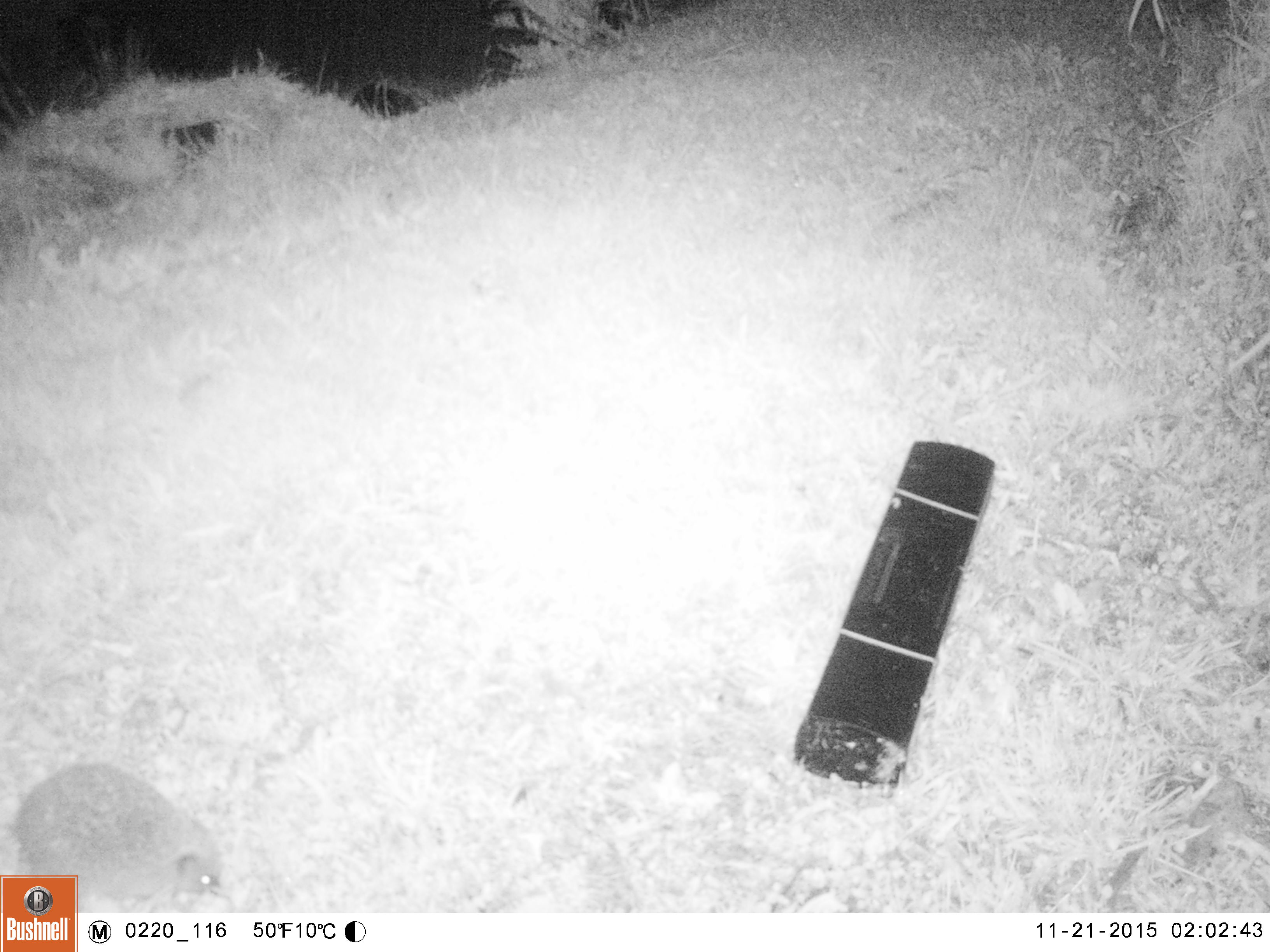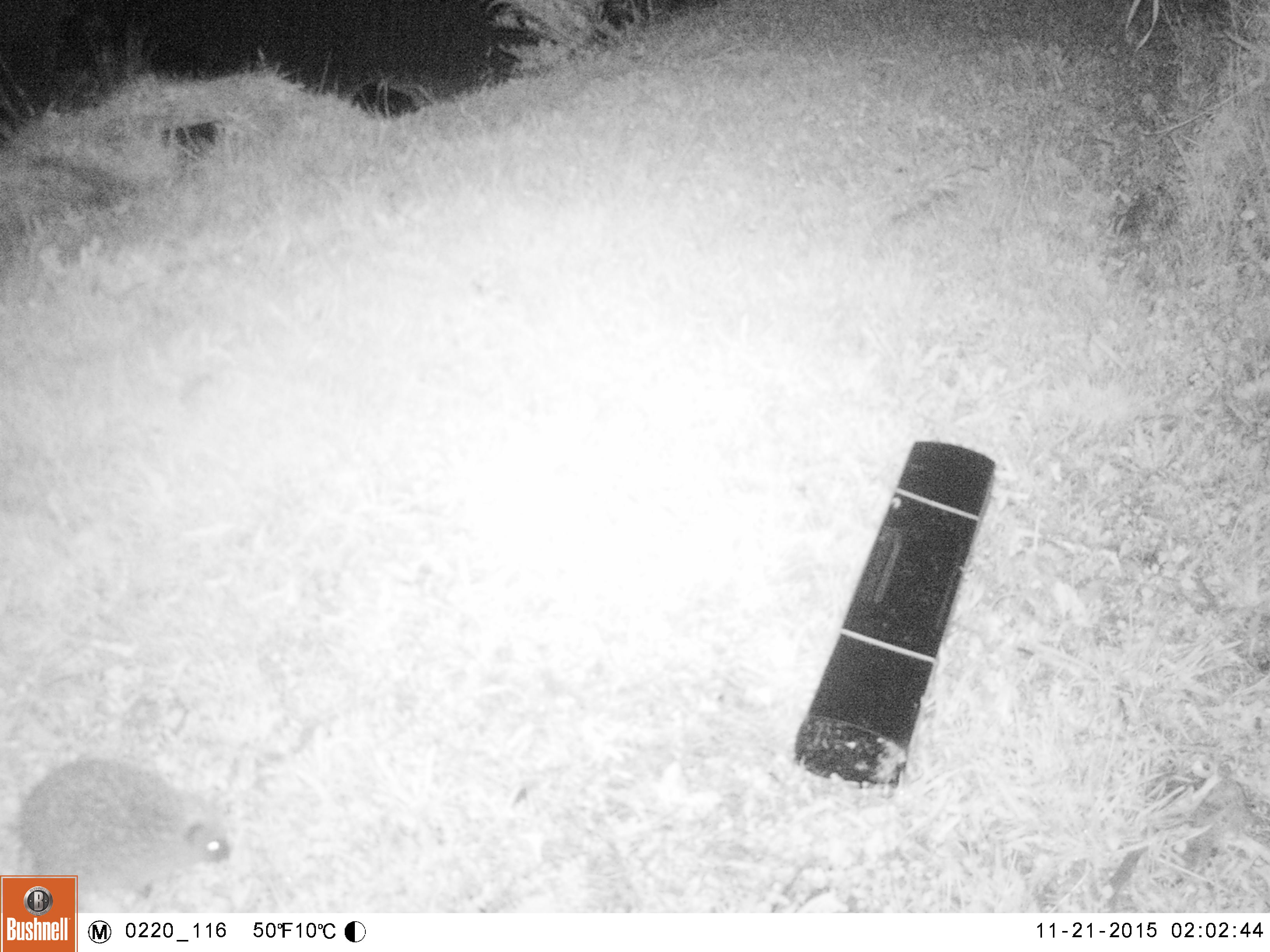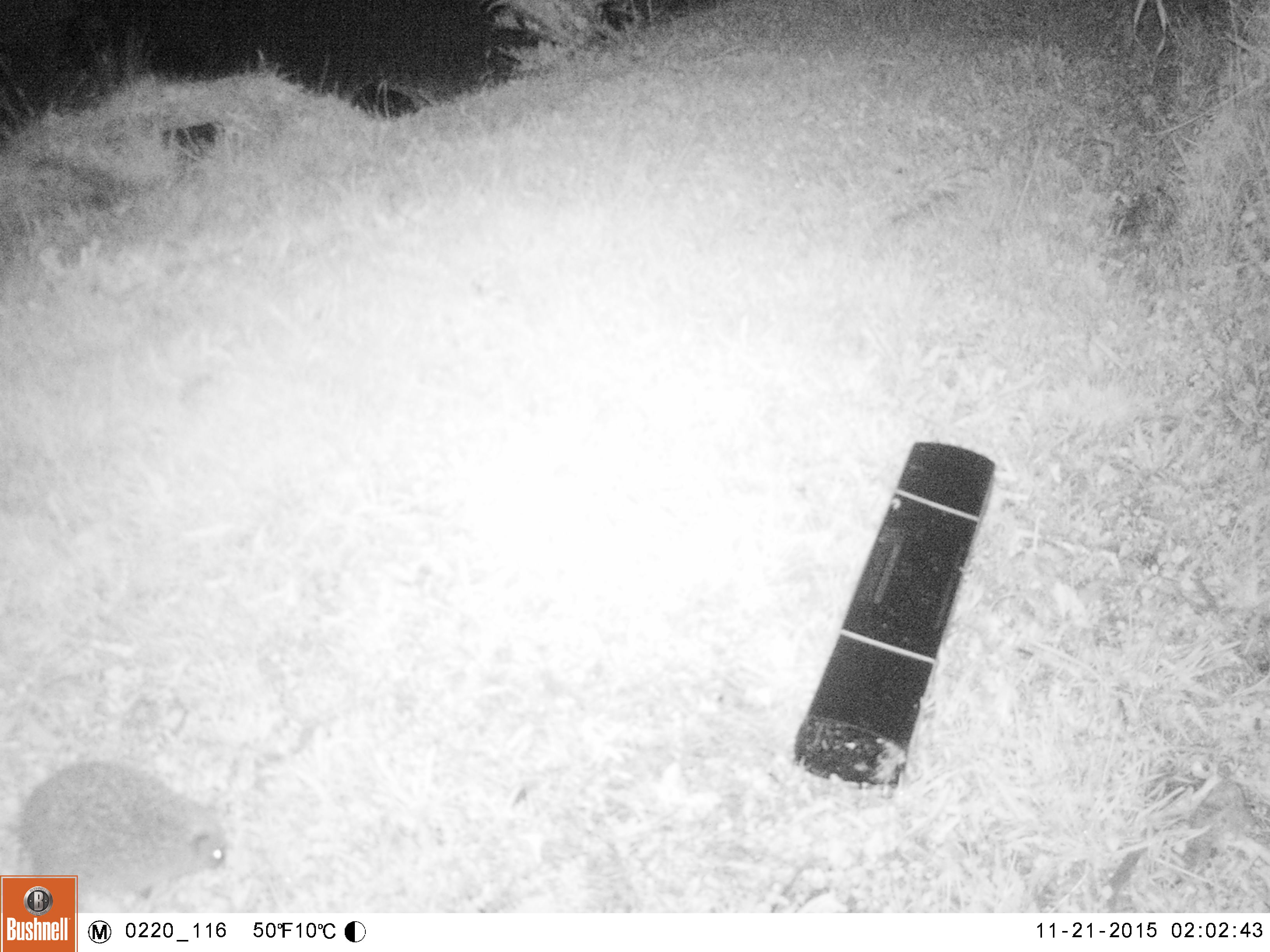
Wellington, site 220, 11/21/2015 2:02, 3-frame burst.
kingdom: Animalia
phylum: Chordata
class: Mammalia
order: Eulipotyphla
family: Erinaceidae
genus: Erinaceus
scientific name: Erinaceus europaeus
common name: hedgehog